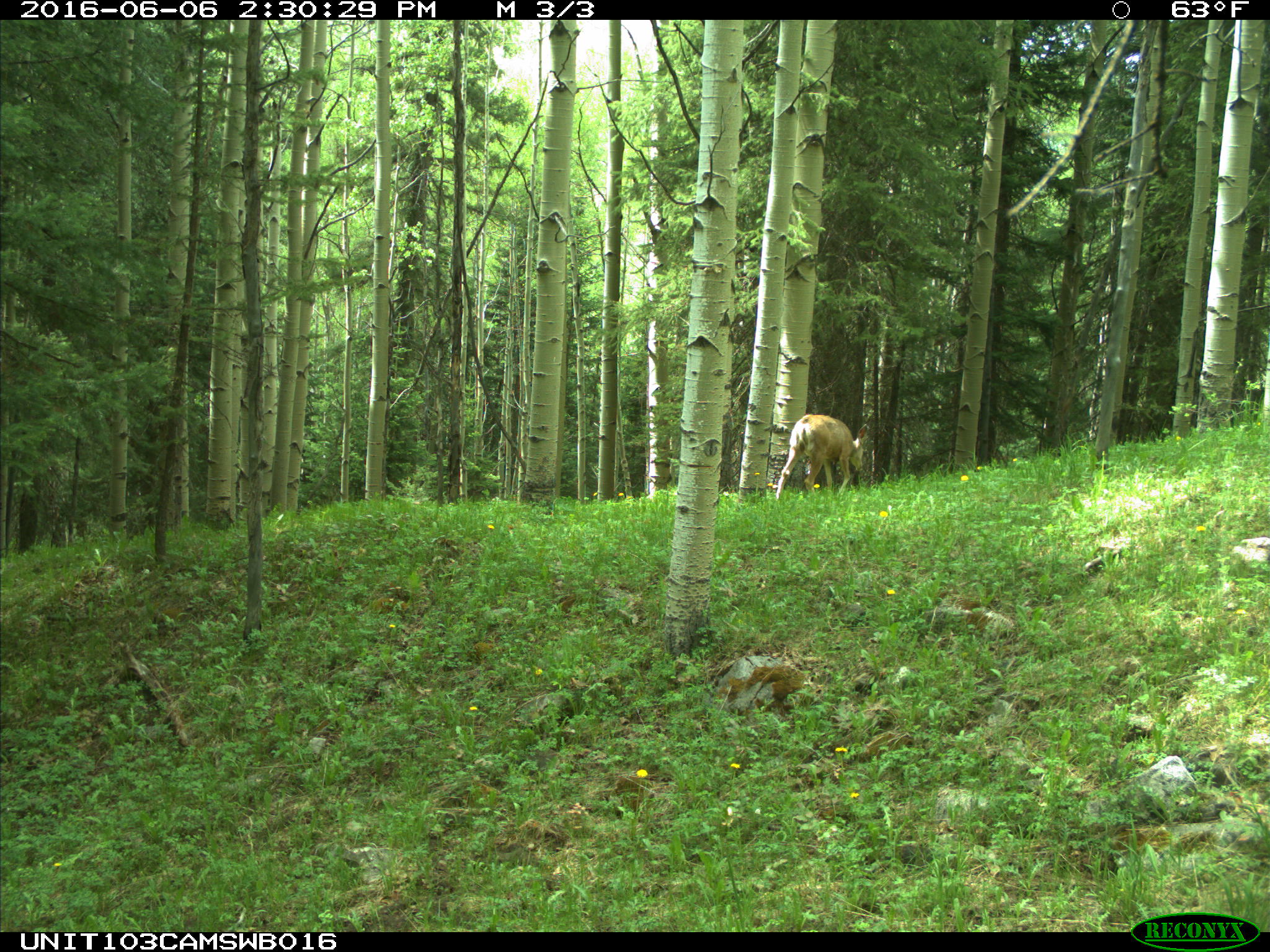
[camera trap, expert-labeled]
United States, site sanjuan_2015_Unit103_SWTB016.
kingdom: Animalia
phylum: Chordata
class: Mammalia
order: Artiodactyla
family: Cervidae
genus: Odocoileus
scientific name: Odocoileus hemionus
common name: mule deer